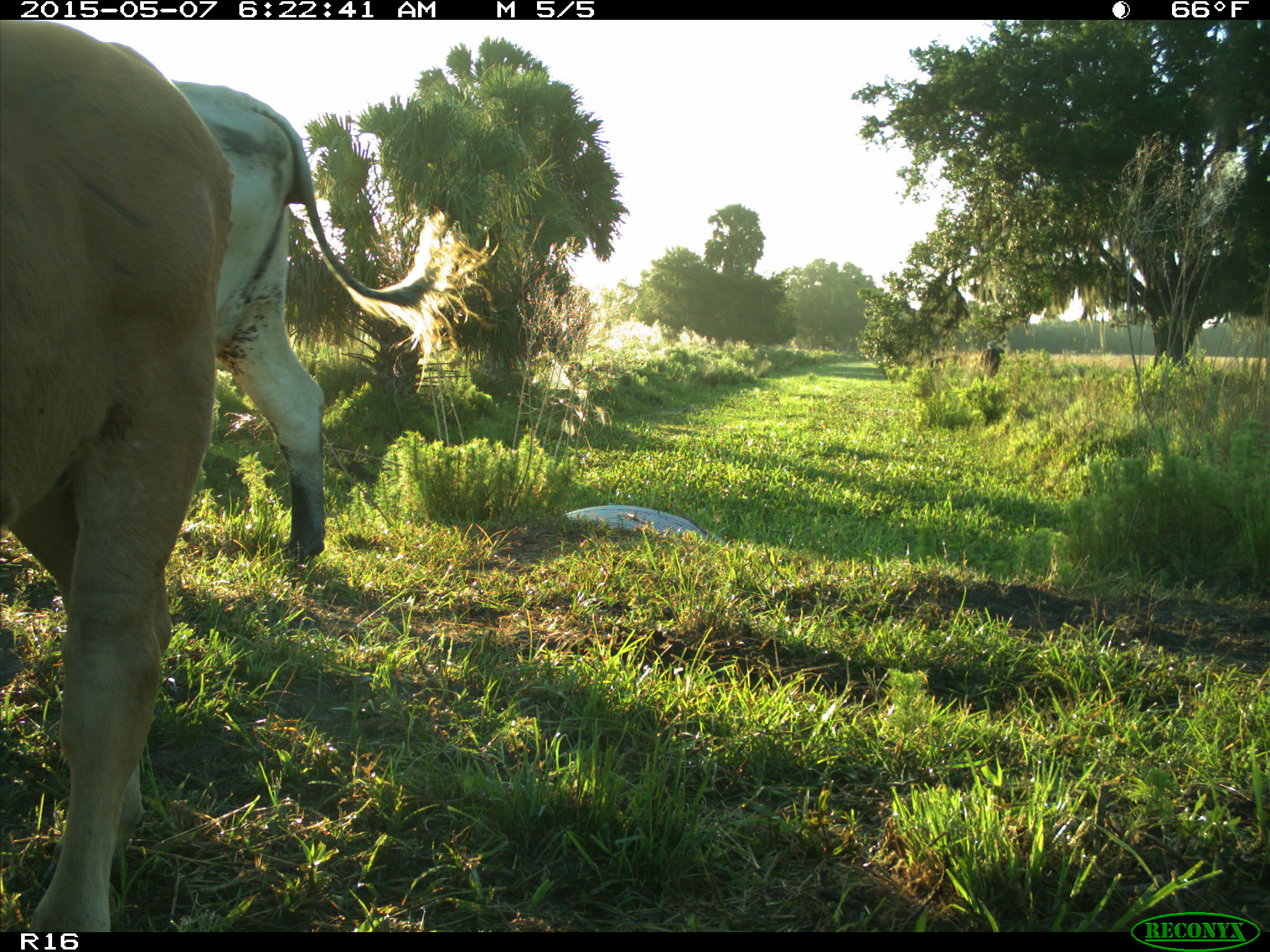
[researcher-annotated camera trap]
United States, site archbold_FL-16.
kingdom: Animalia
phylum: Chordata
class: Mammalia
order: Artiodactyla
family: Bovidae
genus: Bos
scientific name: Bos taurus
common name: domestic cow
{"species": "Bos taurus (domestic cow)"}